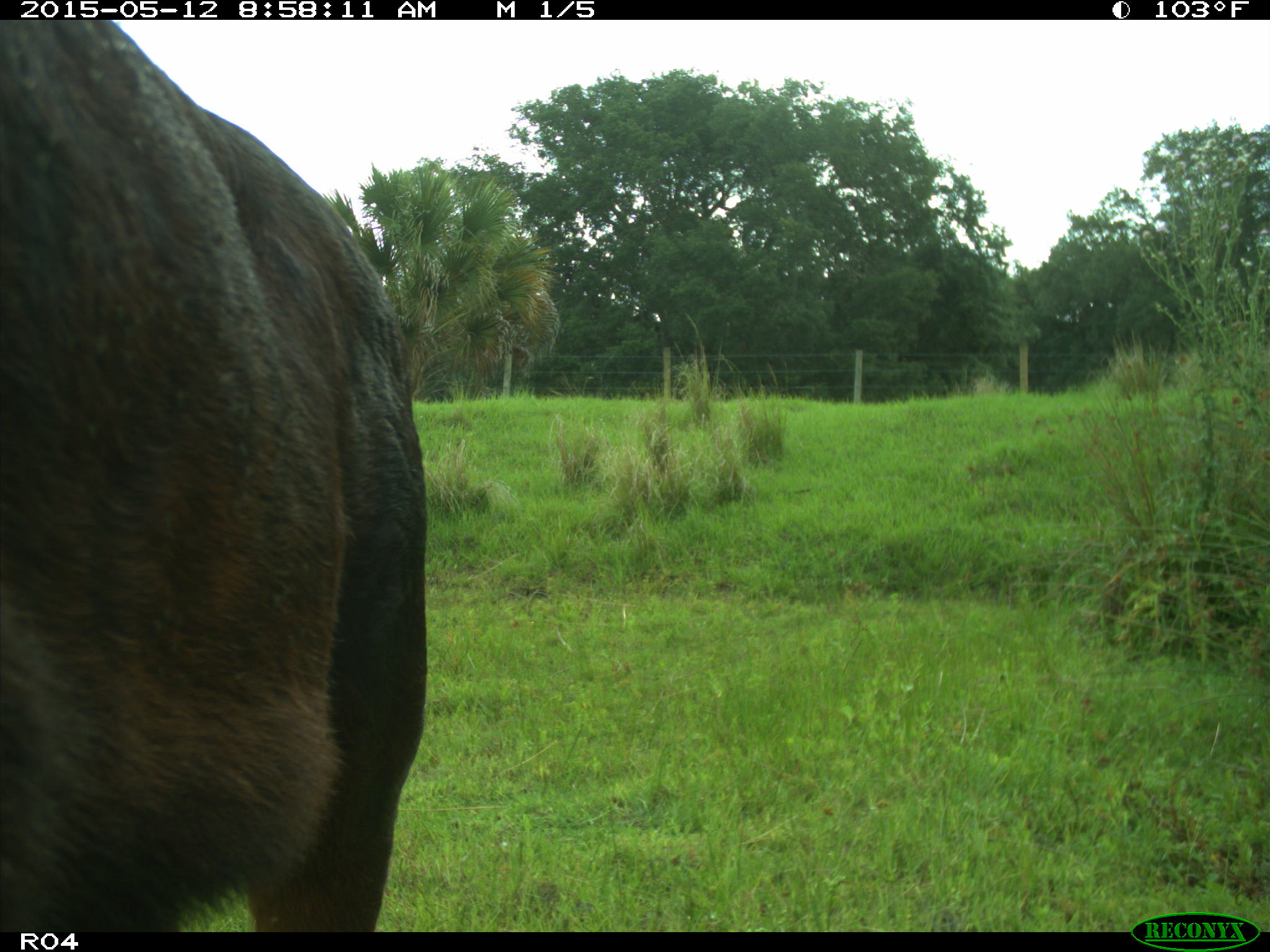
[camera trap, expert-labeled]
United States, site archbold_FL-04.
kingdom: Animalia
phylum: Chordata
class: Mammalia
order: Artiodactyla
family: Bovidae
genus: Bos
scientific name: Bos taurus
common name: domestic cow